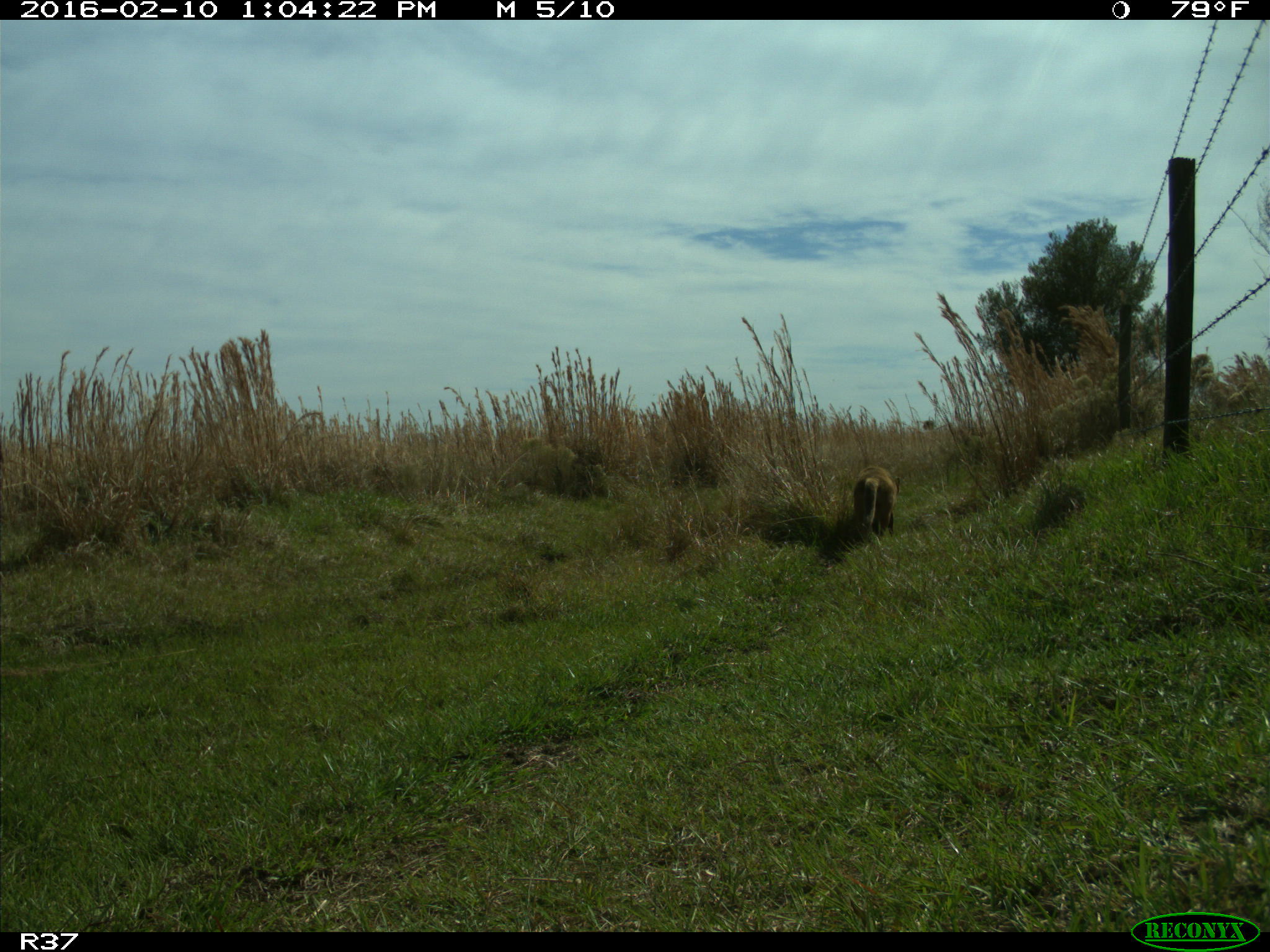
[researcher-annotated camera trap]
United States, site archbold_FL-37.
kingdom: Animalia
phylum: Chordata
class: Mammalia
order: Carnivora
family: Canidae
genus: Canis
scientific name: Canis latrans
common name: coyote